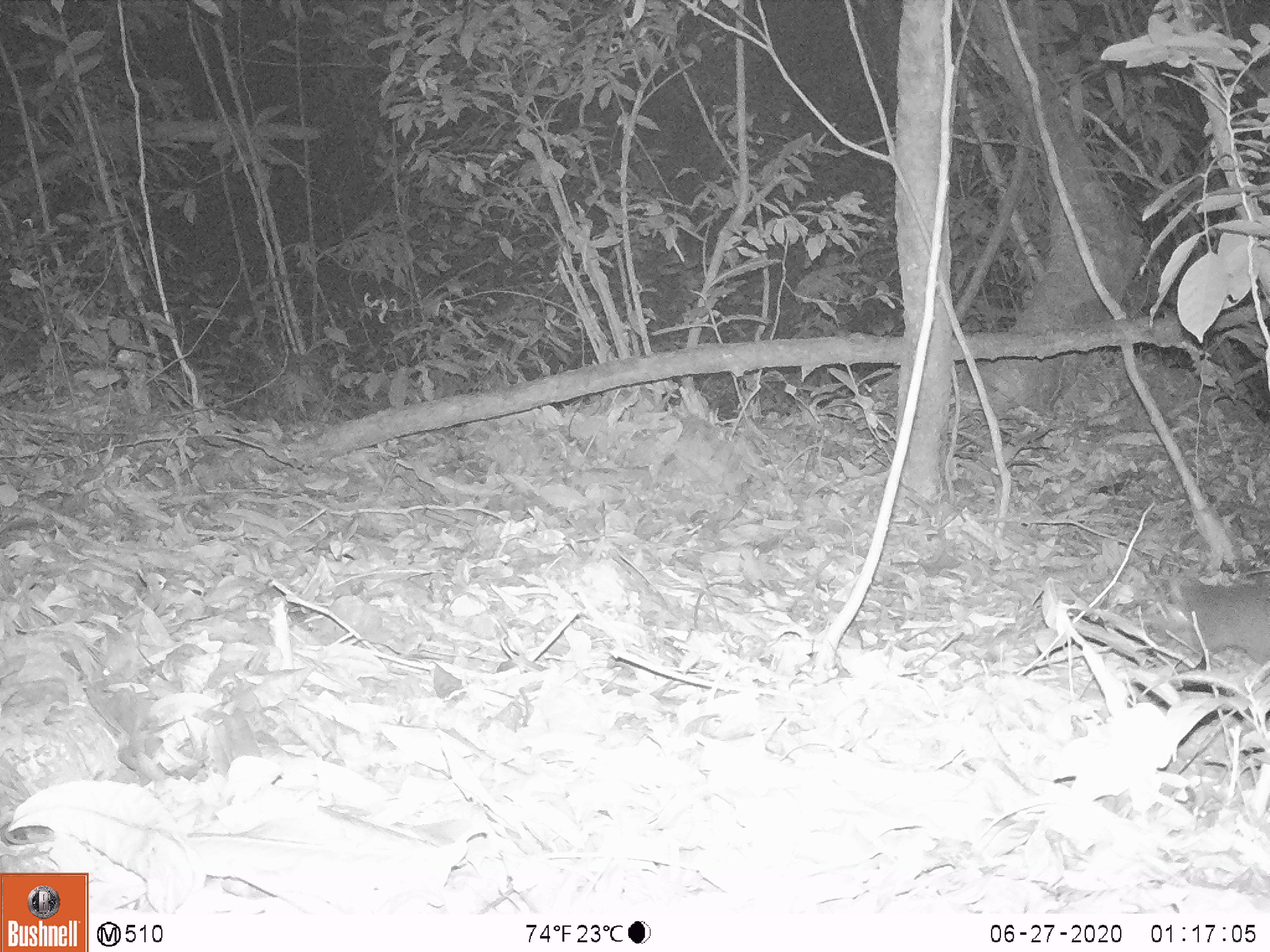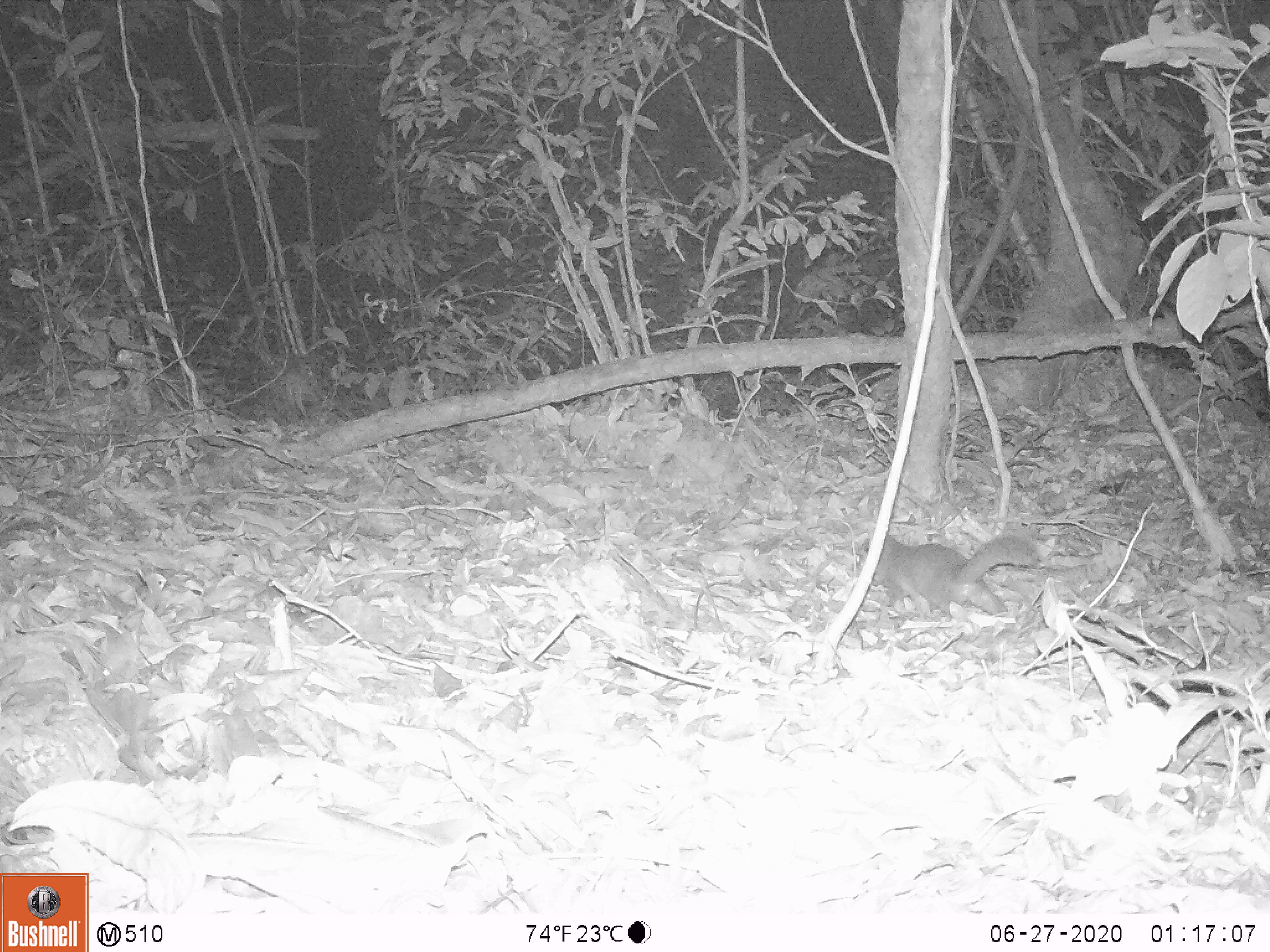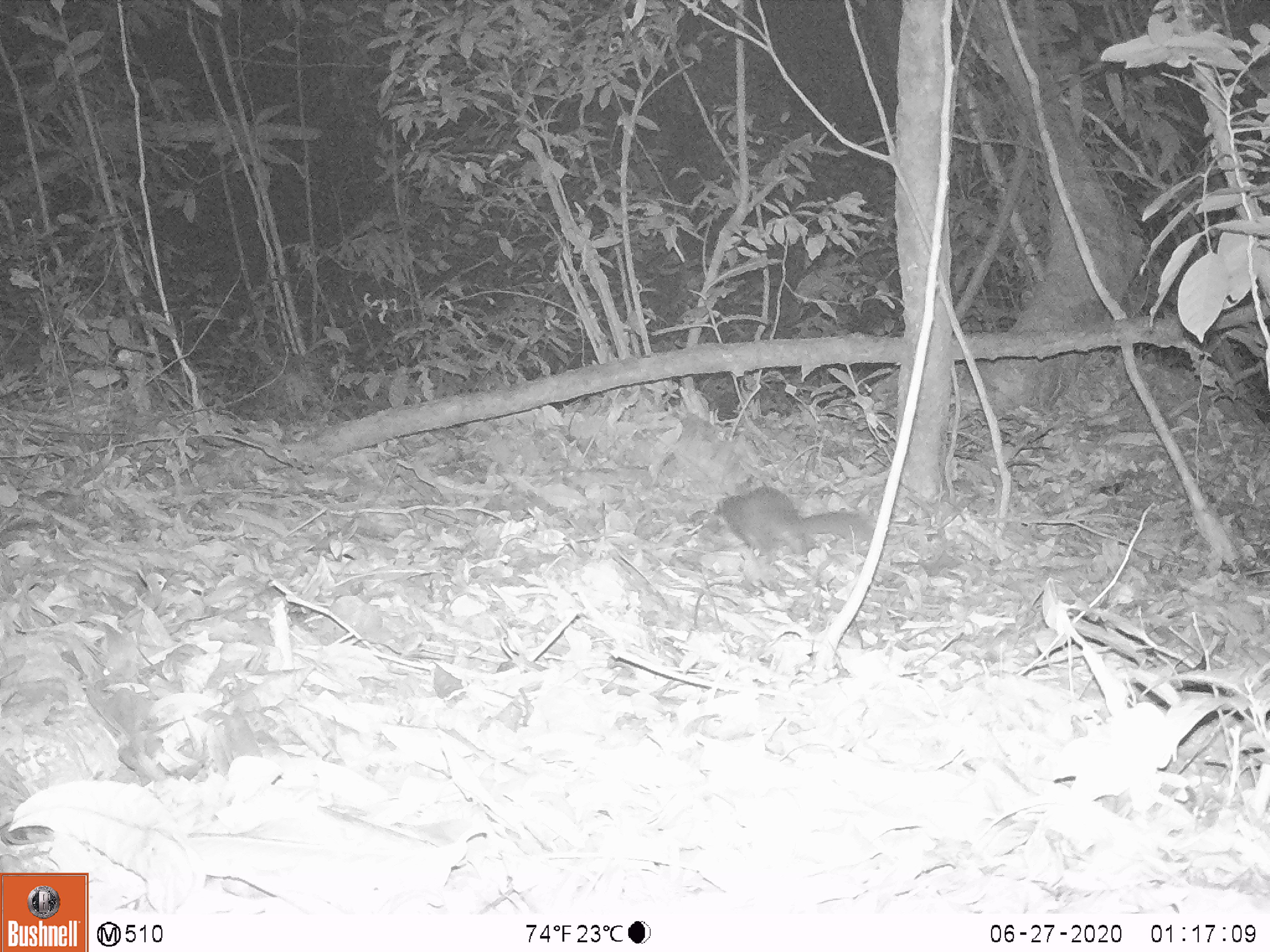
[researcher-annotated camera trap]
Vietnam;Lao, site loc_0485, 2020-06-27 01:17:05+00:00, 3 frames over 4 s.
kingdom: Animalia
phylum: Chordata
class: Mammalia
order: Carnivora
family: Mustelidae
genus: Melogale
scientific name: Melogale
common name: ferret badger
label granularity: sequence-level